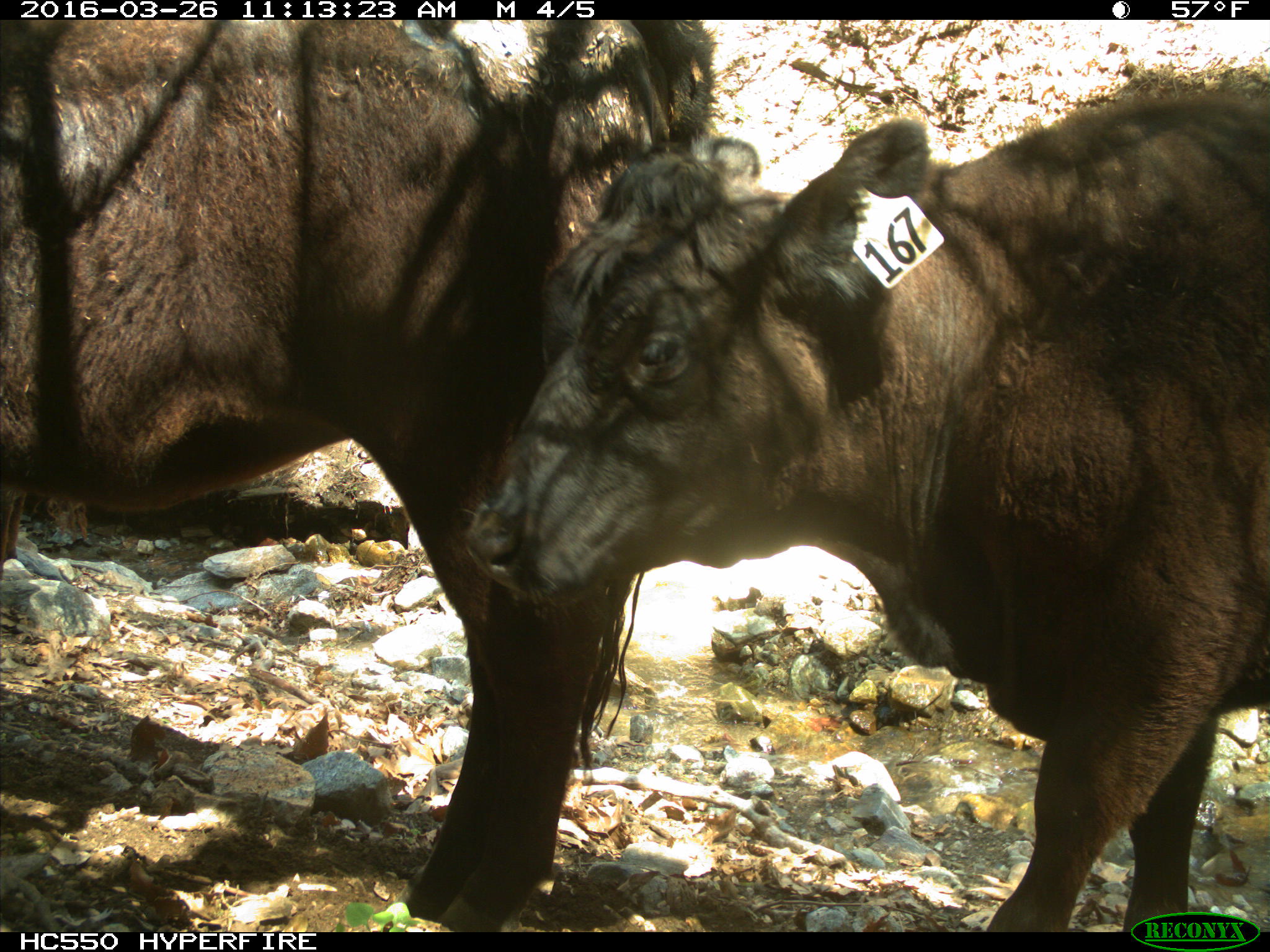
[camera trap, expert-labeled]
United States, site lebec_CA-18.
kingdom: Animalia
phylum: Chordata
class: Mammalia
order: Artiodactyla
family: Bovidae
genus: Bos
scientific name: Bos taurus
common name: domestic cow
Bos taurus (domestic cow).